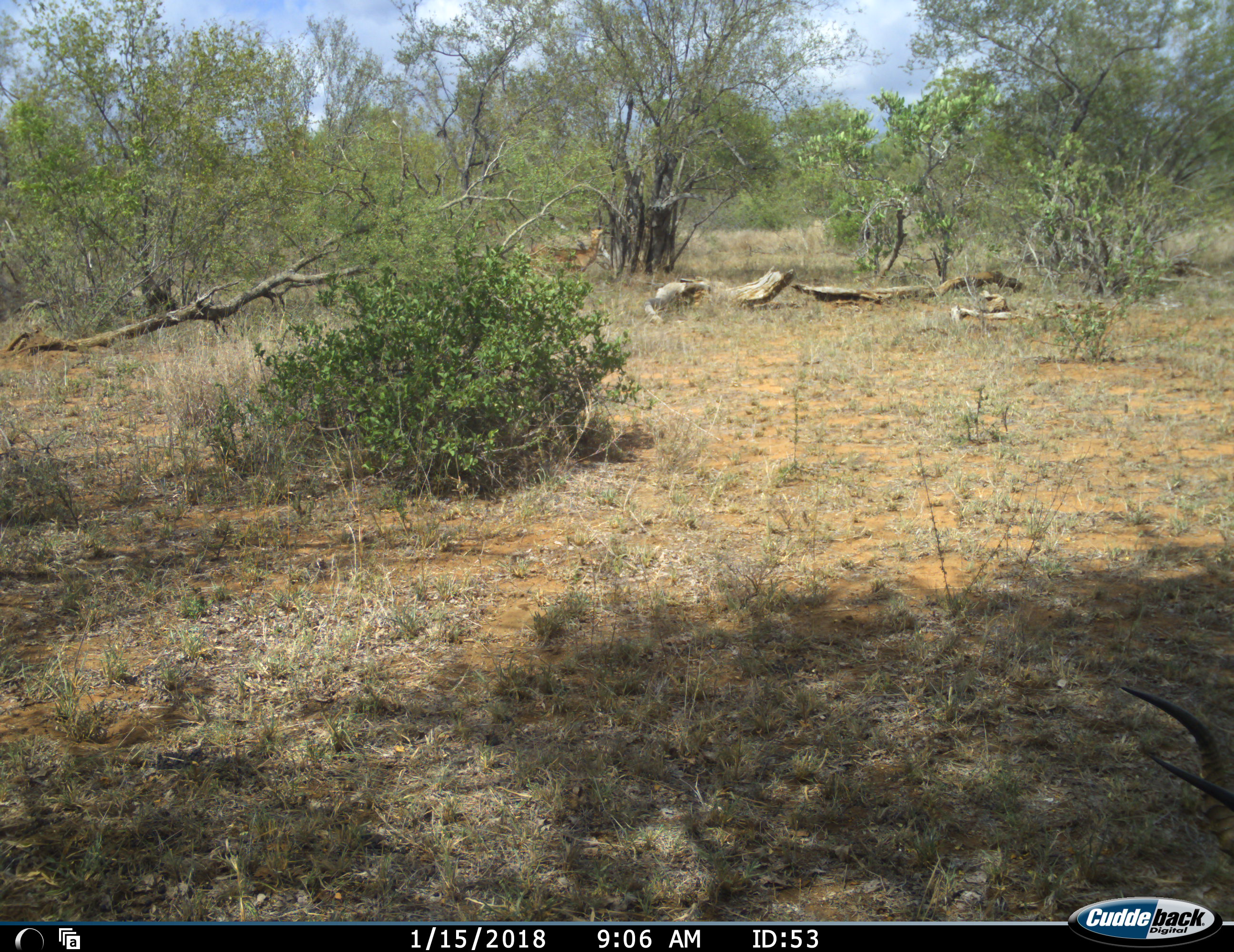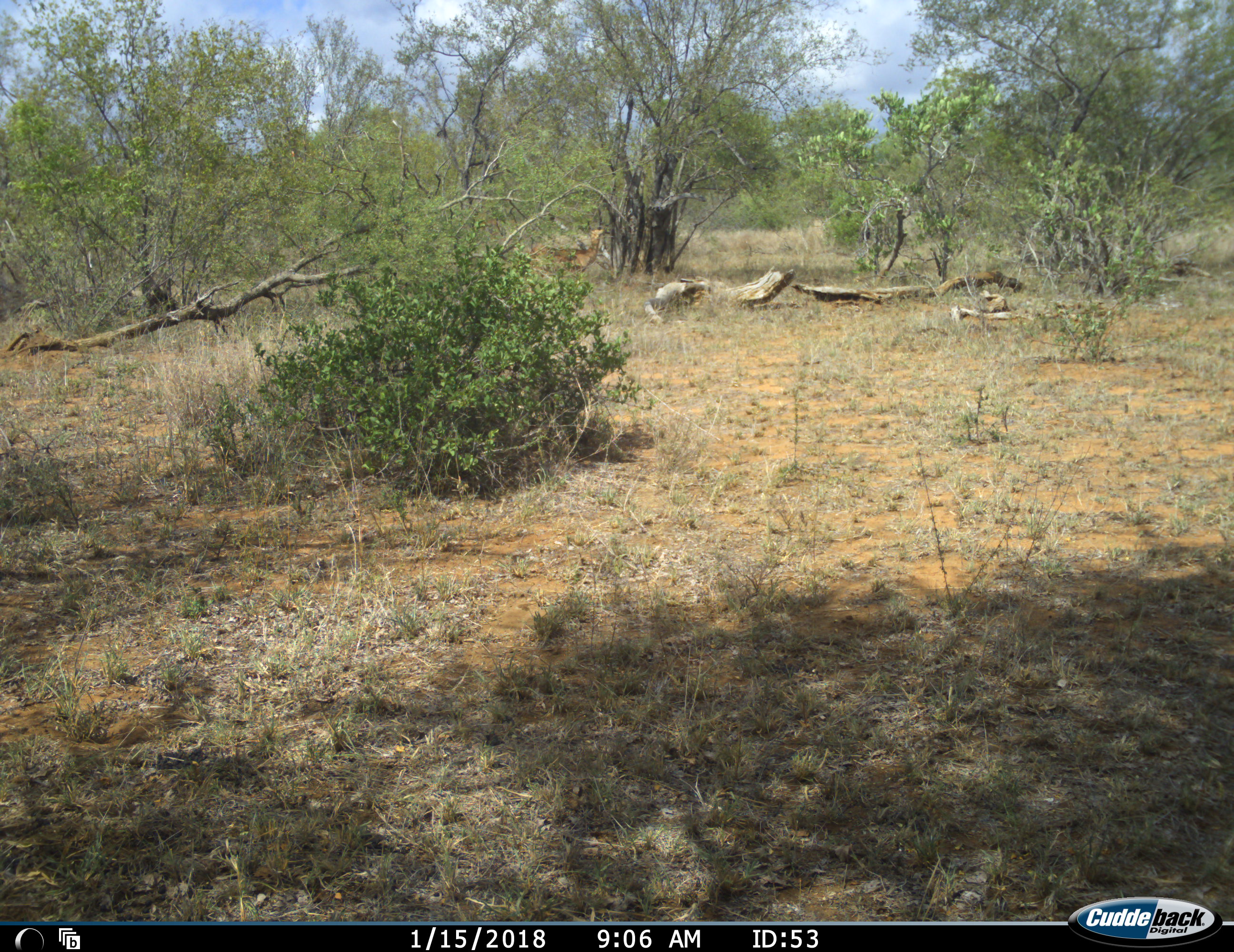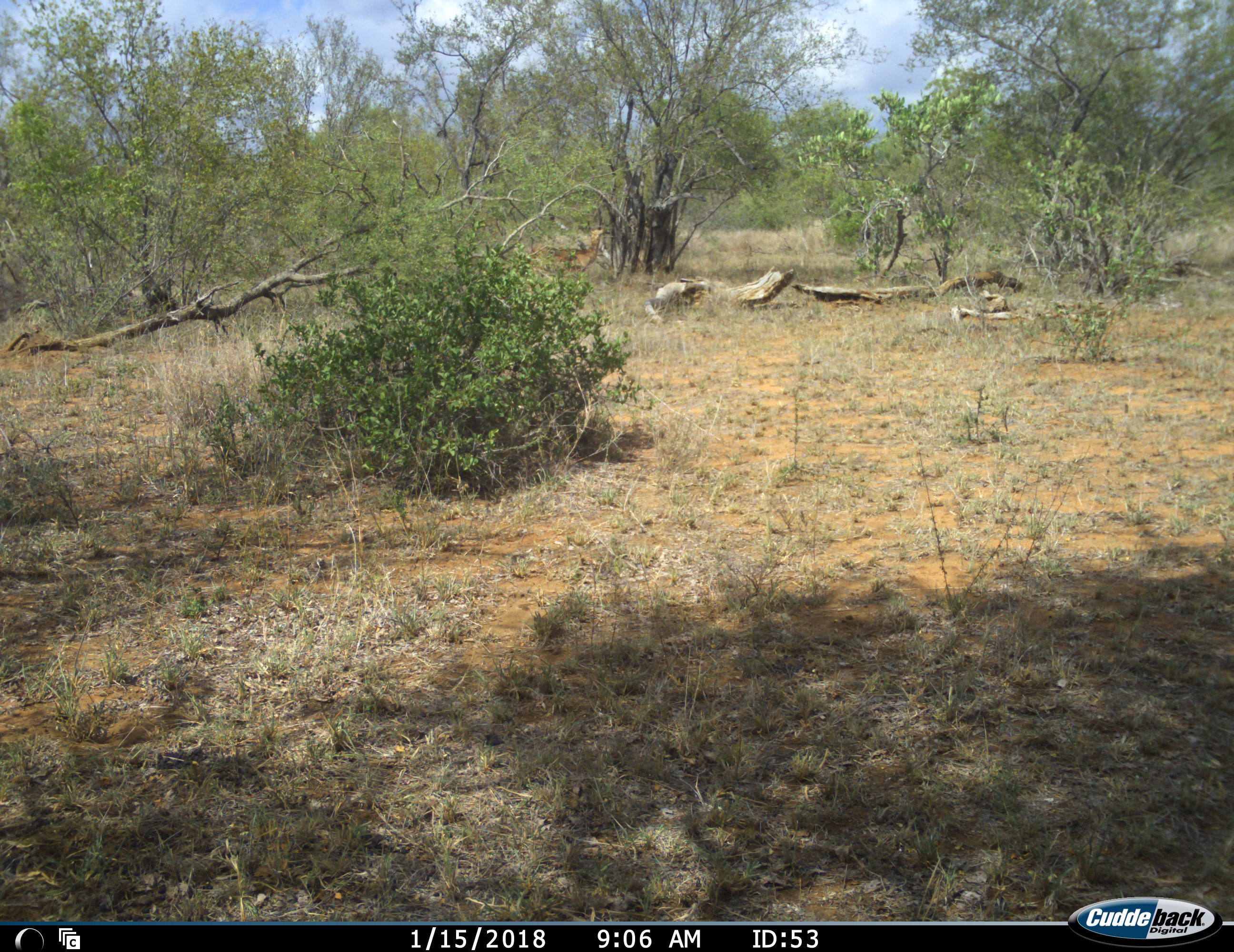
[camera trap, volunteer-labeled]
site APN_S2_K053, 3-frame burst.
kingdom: Animalia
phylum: Chordata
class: Mammalia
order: Artiodactyla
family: Bovidae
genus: Aepyceros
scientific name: Aepyceros melampus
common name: impala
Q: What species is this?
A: Impala (Aepyceros melampus).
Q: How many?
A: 1.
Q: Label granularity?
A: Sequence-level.